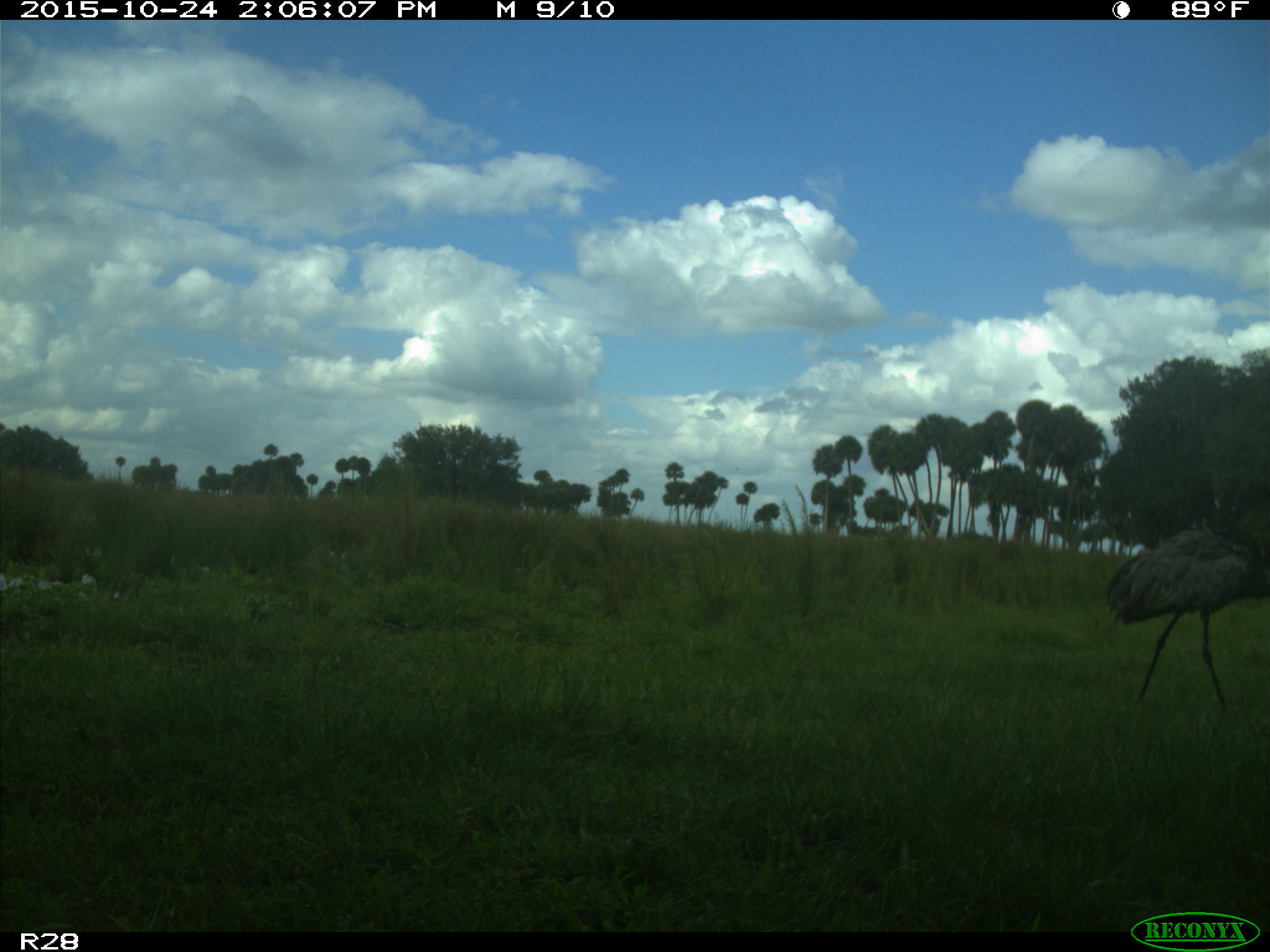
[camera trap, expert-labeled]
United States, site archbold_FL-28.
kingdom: Animalia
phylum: Chordata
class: Aves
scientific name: Aves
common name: birds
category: unidentified bird